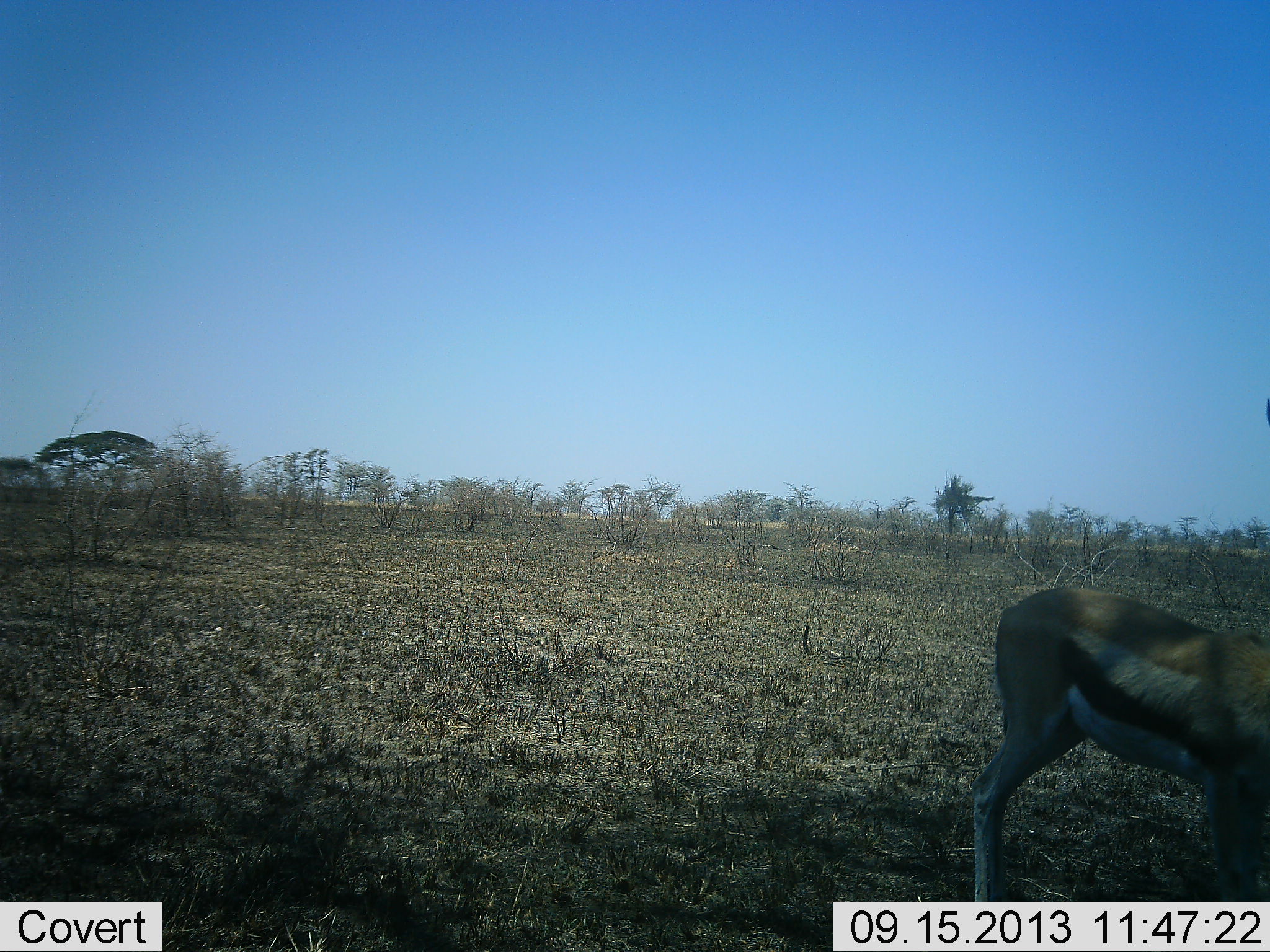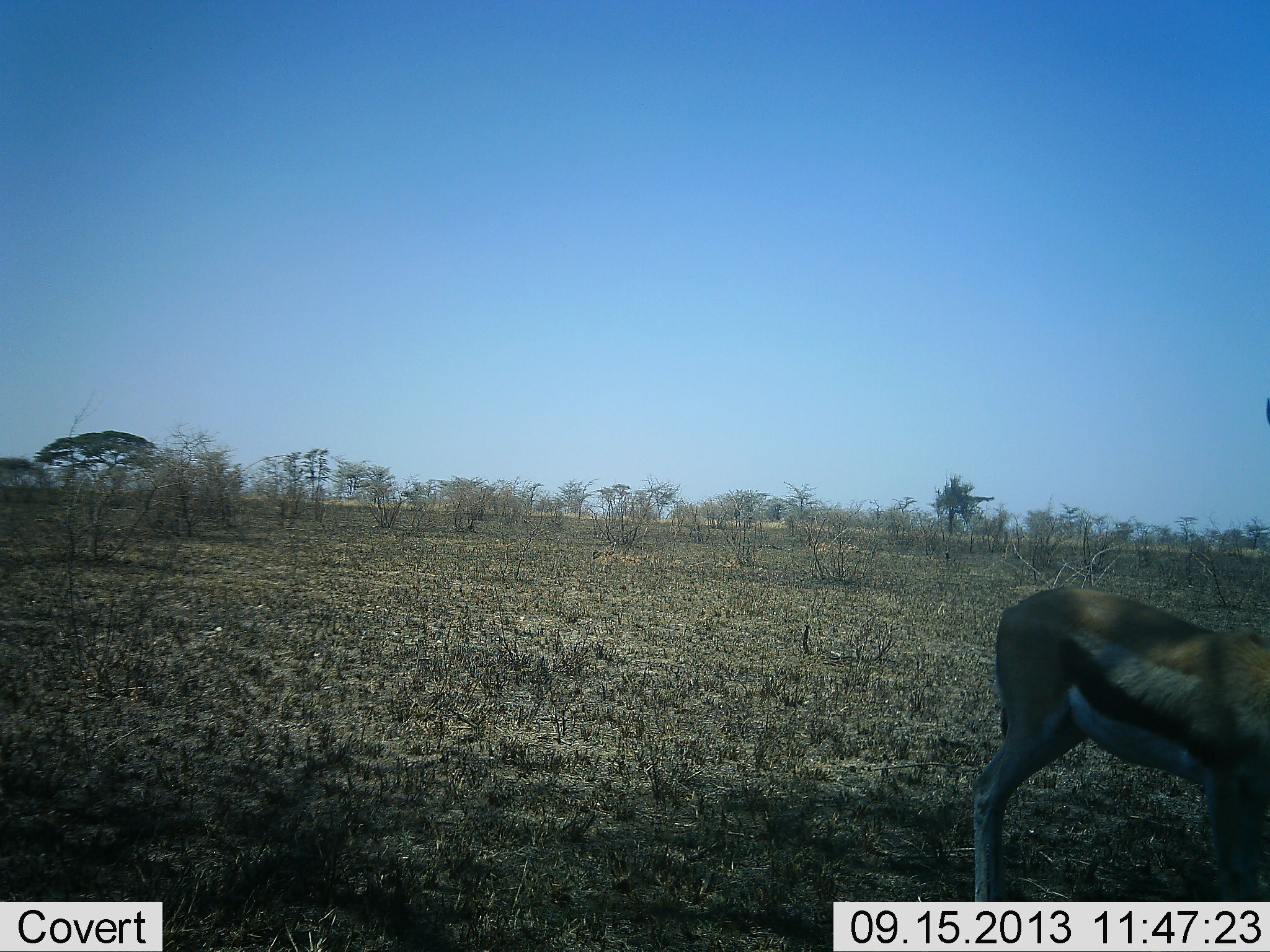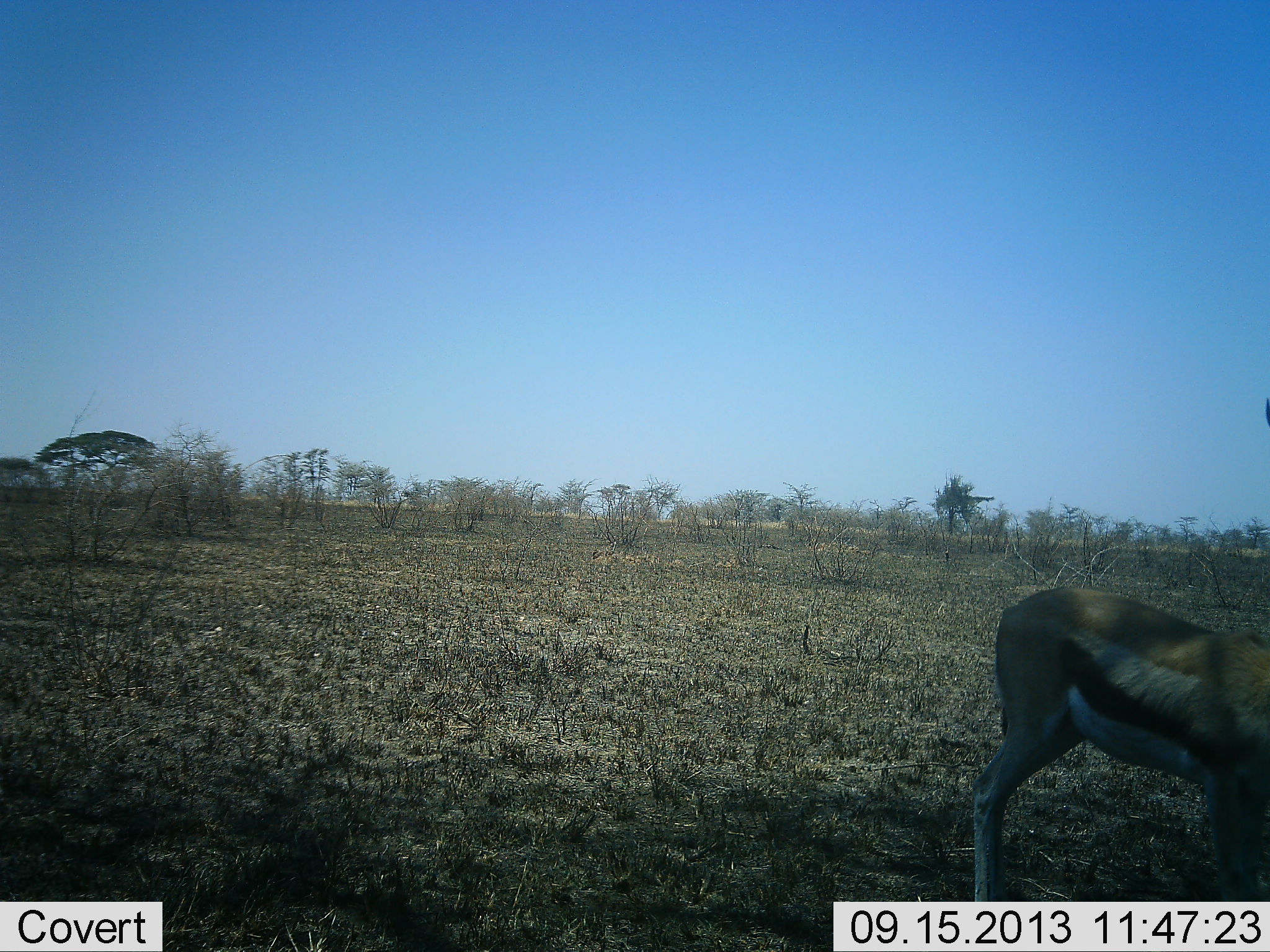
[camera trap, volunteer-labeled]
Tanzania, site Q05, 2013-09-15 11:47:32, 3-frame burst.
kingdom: Animalia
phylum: Chordata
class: Mammalia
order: Artiodactyla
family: Bovidae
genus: Eudorcas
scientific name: Eudorcas thomsonii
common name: thomson's gazelle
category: gazellethomsons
Gazellethomsons (thomson's gazelle) (Eudorcas thomsonii), count 1. Behavior (volunteer vote fractions): standing 80%, resting 0%, moving 0%, interacting 0%. Young present (vote fraction): 0%. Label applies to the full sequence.